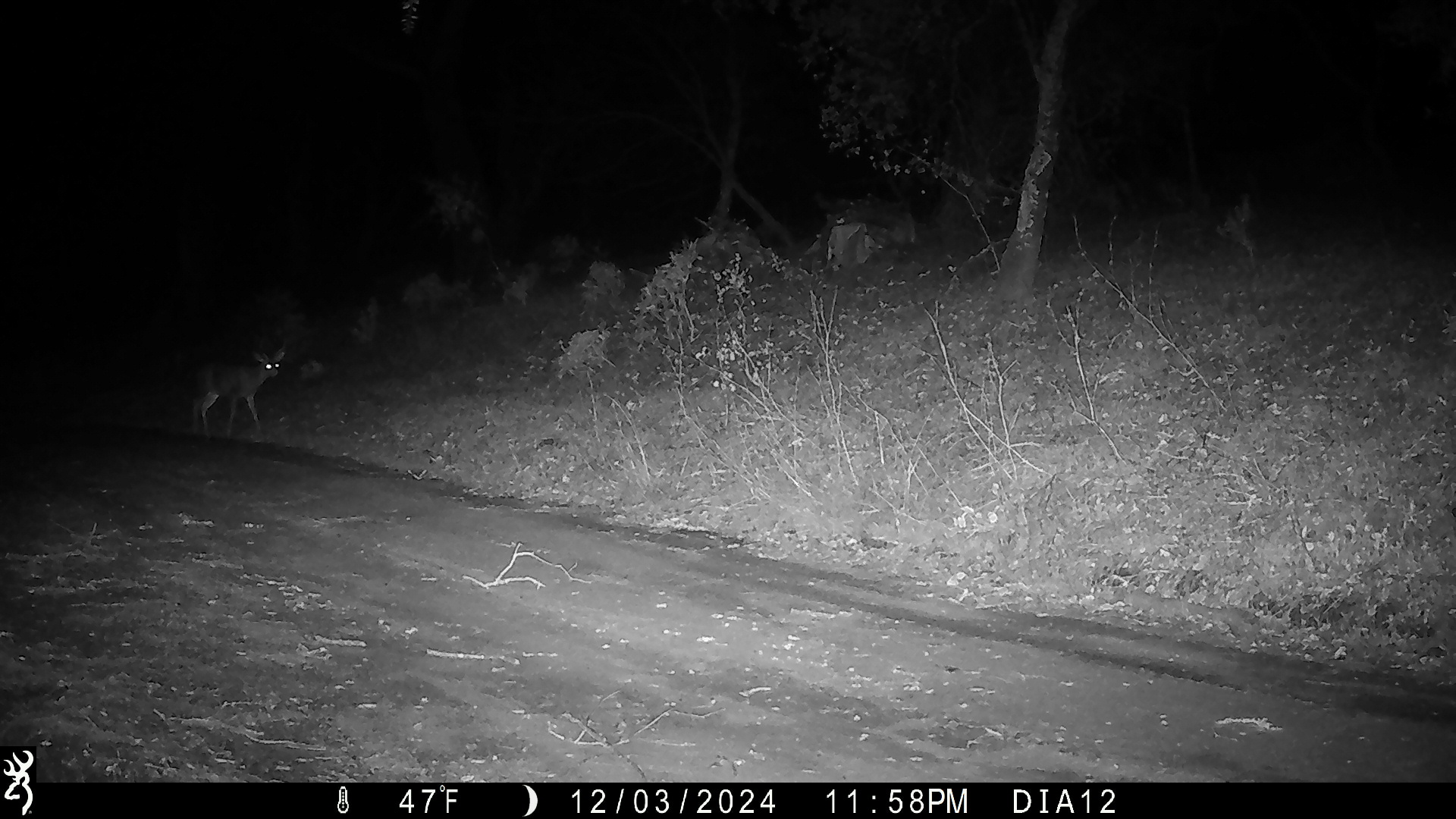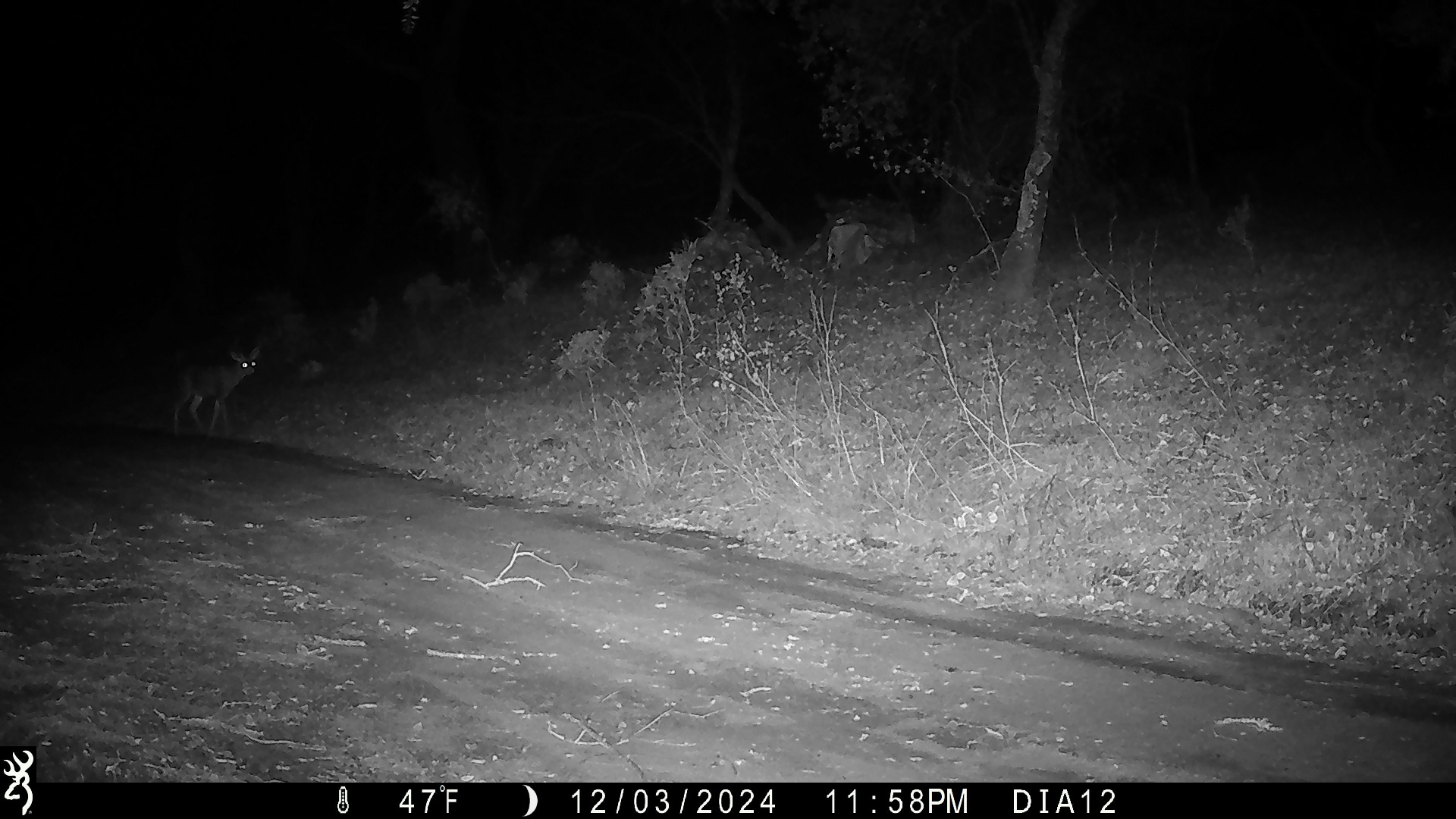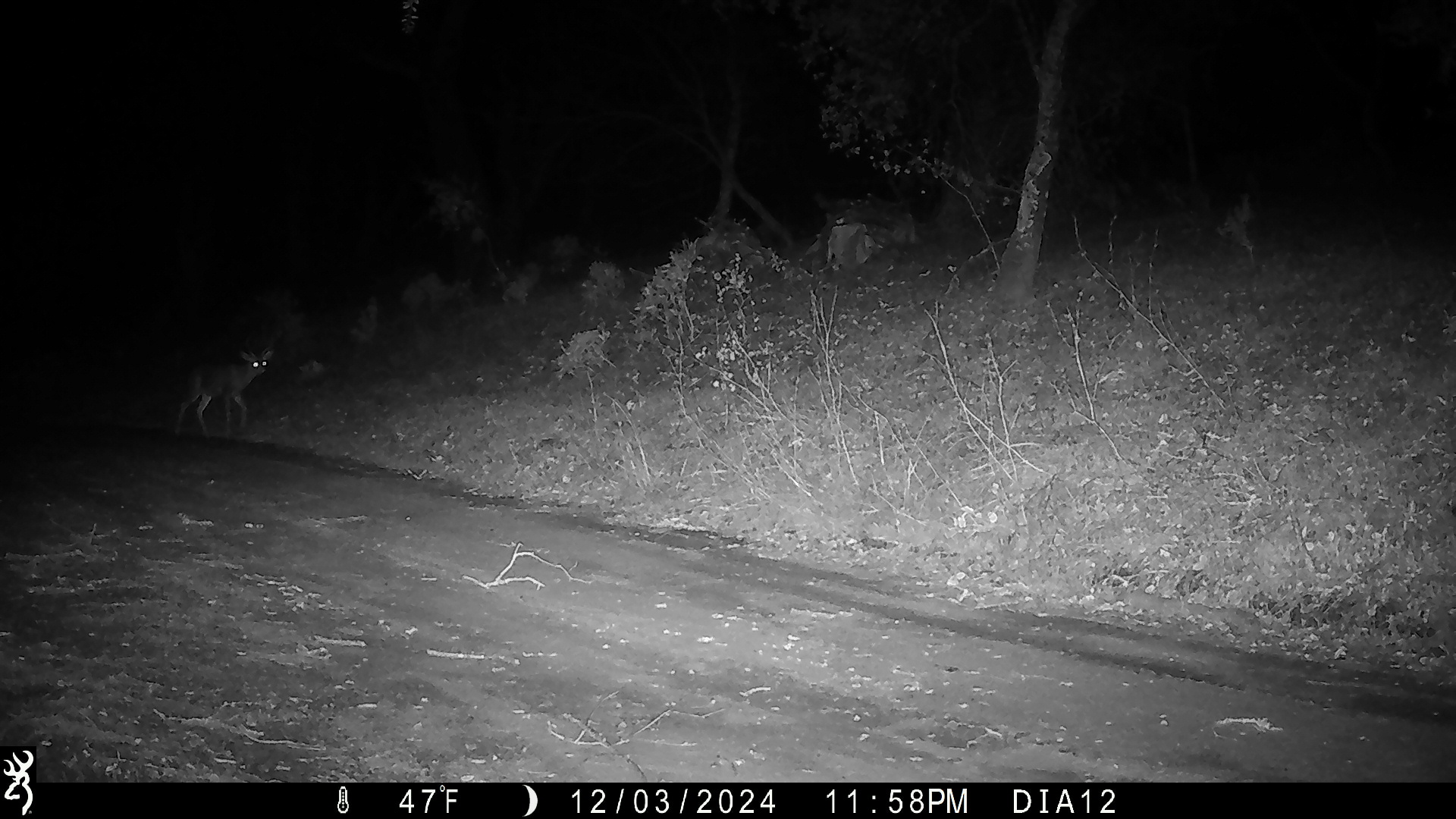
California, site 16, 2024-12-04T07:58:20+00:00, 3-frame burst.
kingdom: Animalia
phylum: Chordata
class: Mammalia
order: Artiodactyla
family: Cervidae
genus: Odocoileus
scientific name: Odocoileus hemionus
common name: mule deer